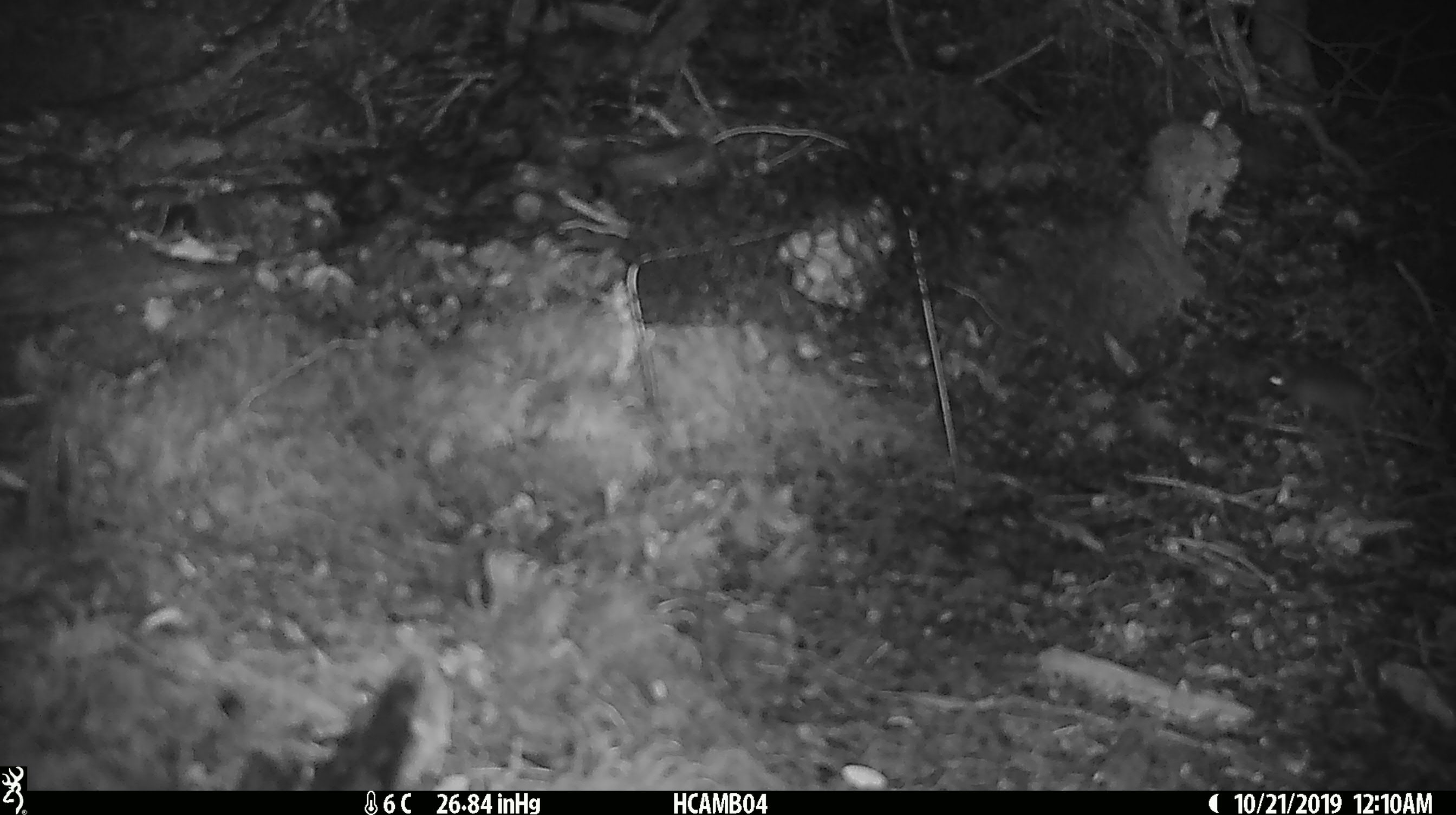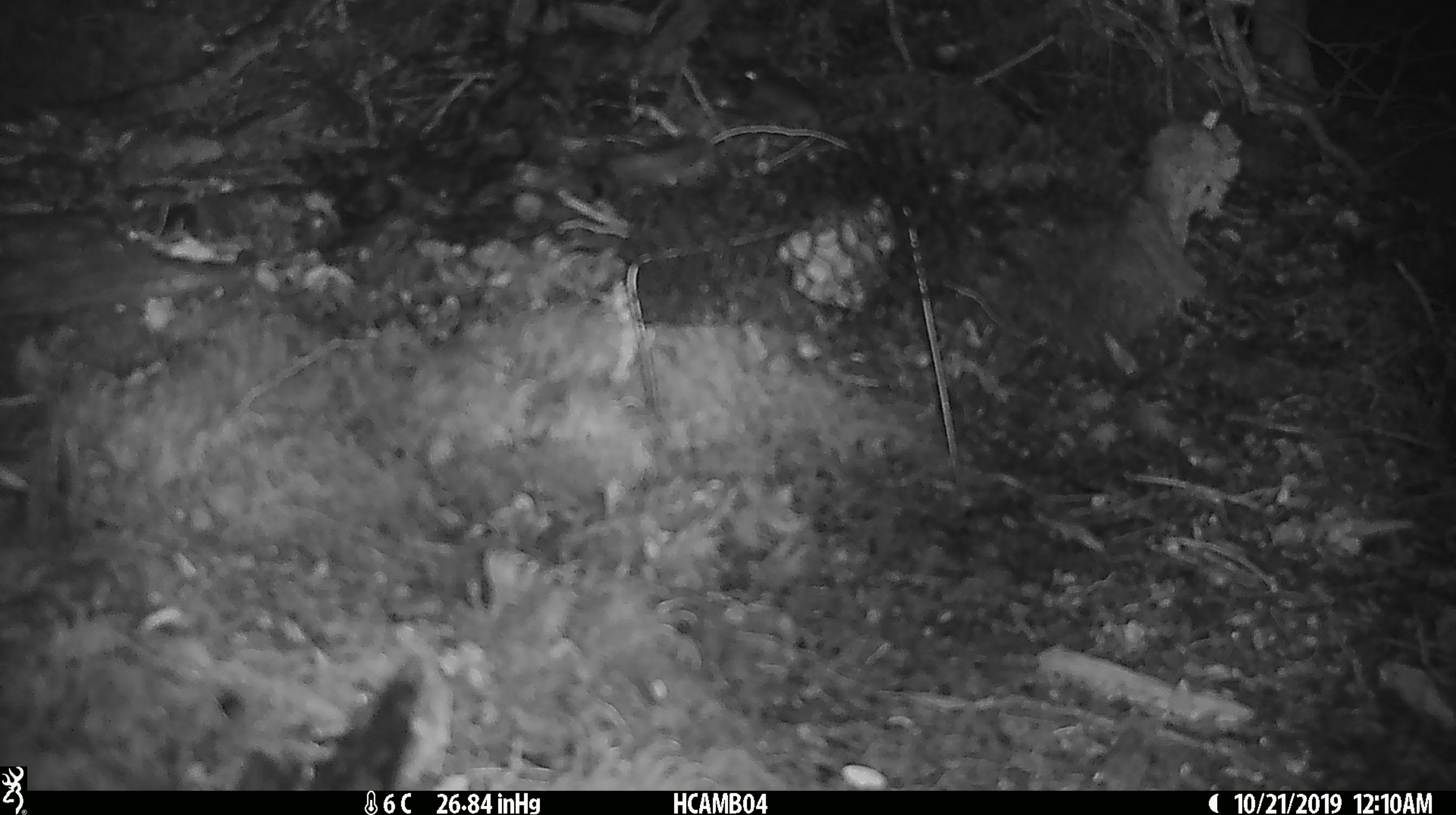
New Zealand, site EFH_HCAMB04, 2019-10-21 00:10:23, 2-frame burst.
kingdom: Animalia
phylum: Chordata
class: Mammalia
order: Rodentia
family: Muridae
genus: Mus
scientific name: Mus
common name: mouse